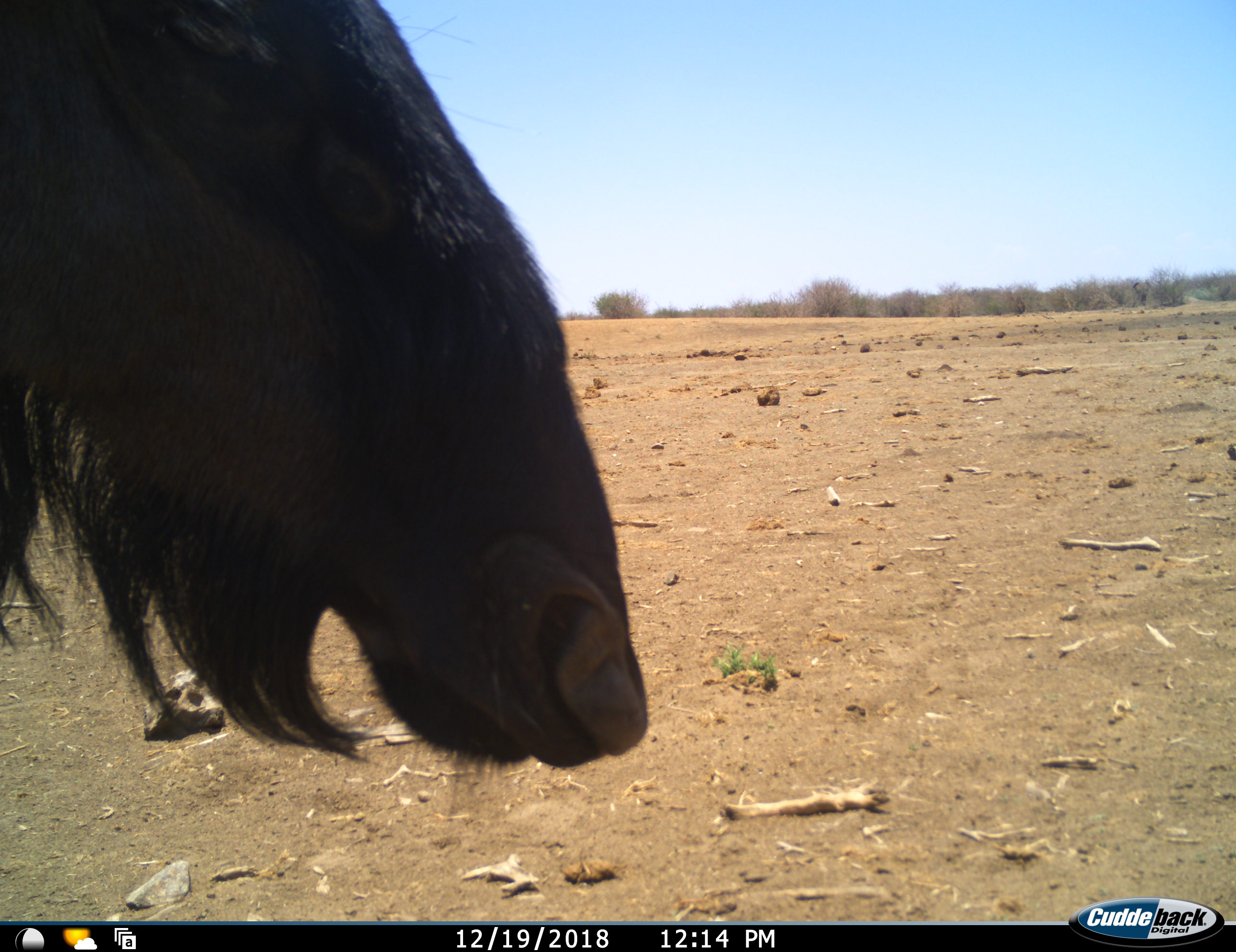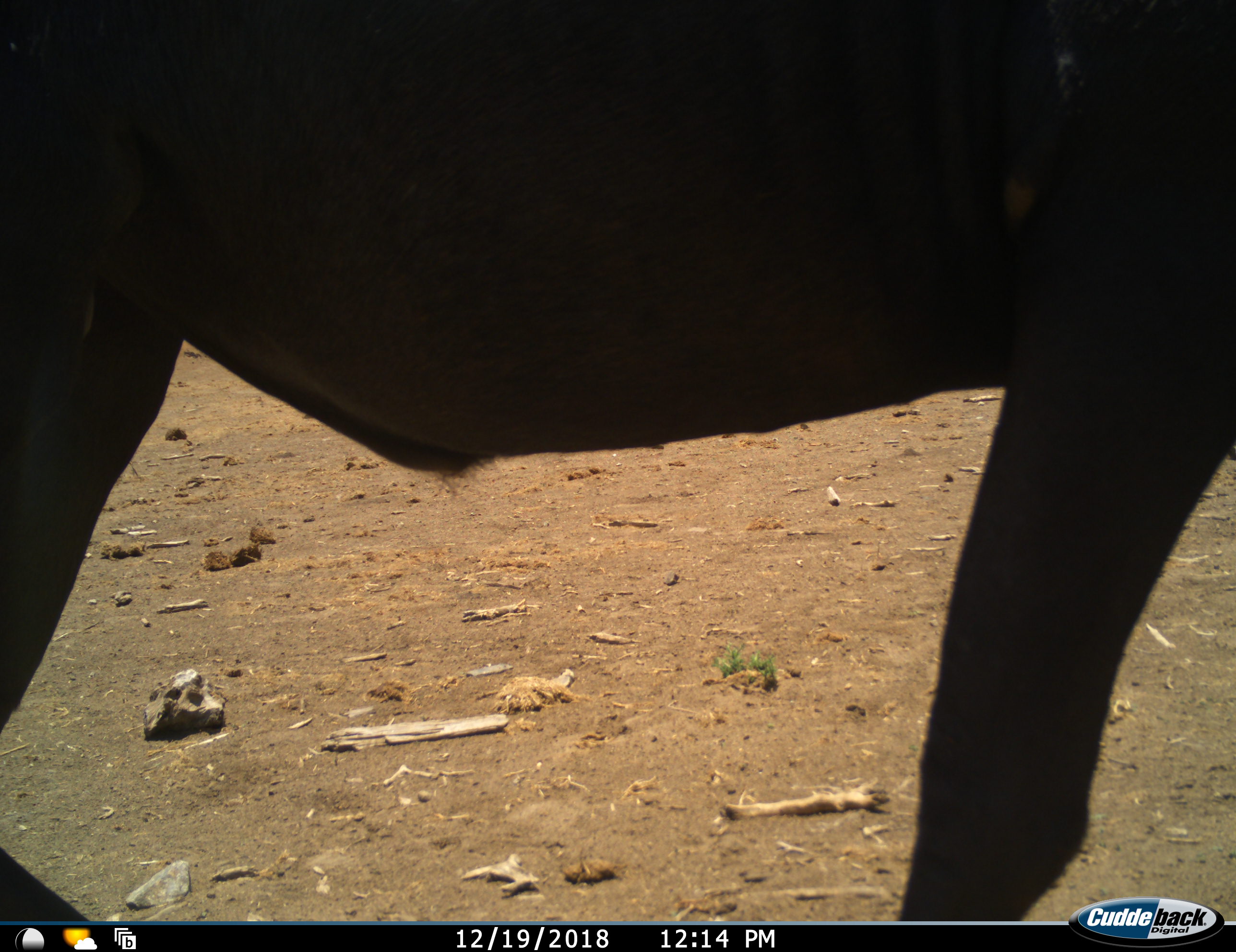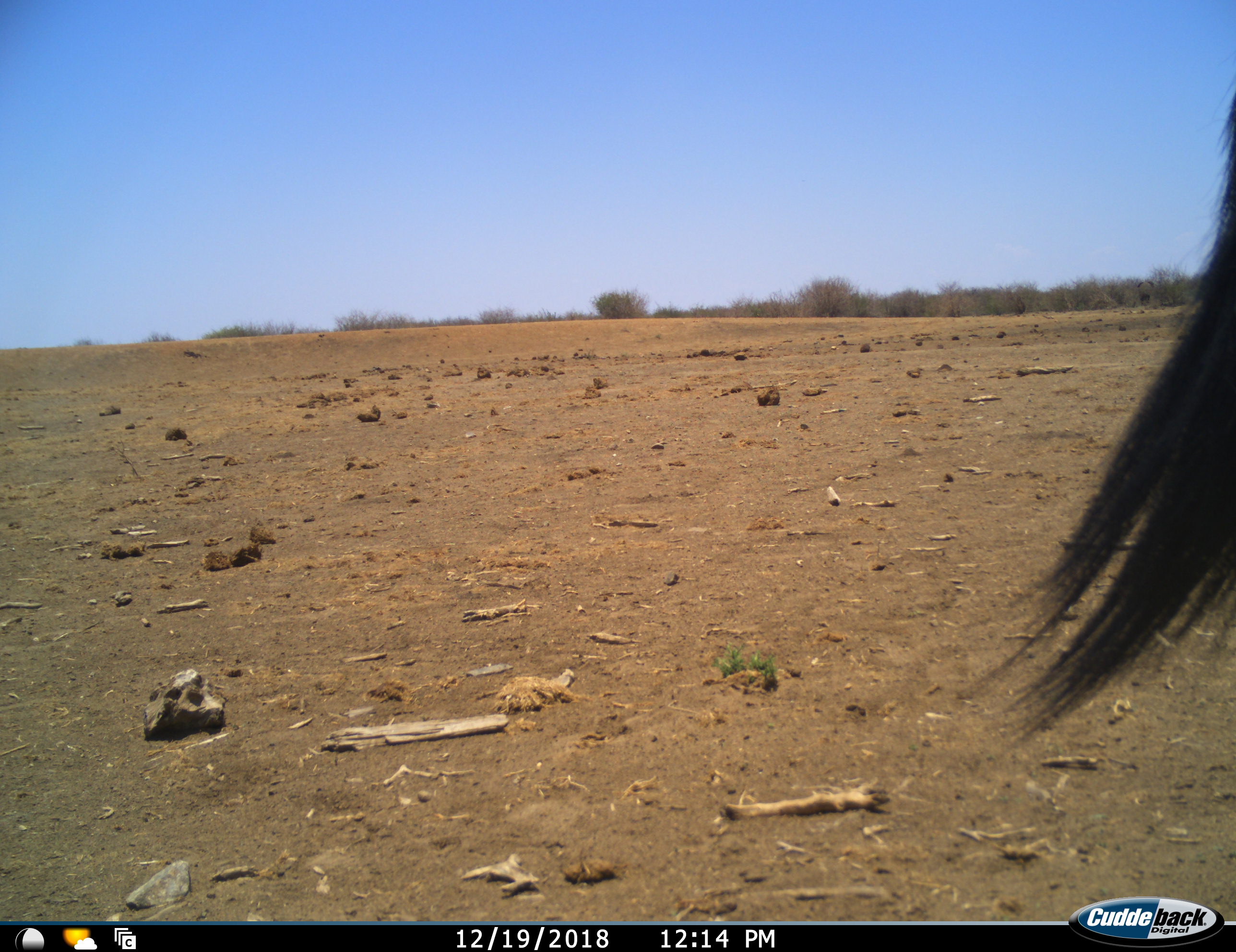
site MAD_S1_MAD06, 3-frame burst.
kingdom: Animalia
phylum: Chordata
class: Mammalia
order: Artiodactyla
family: Bovidae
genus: Connochaetes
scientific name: Connochaetes taurinus taurinus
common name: blue wildebeest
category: wildebeestblue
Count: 1.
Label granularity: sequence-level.